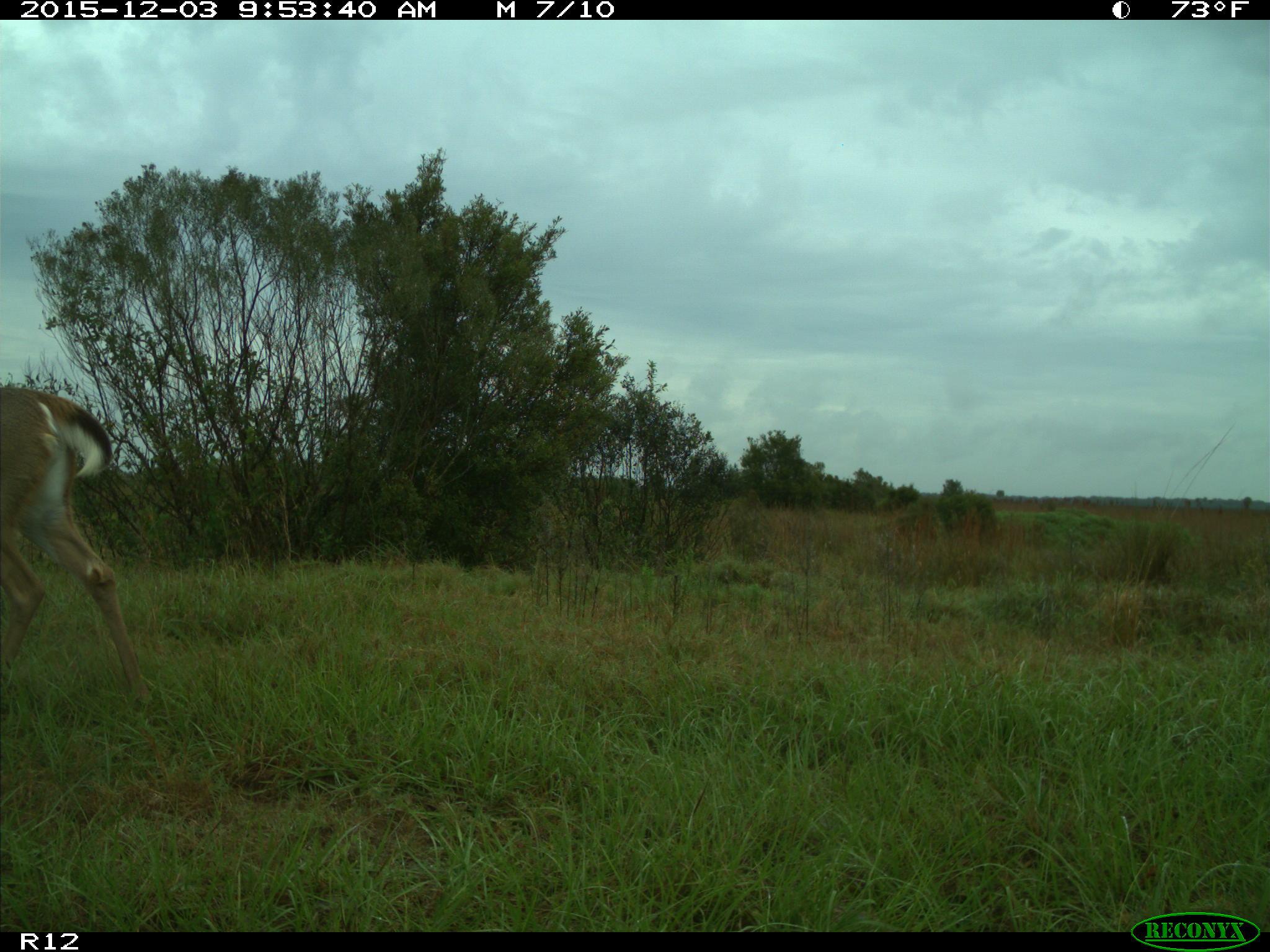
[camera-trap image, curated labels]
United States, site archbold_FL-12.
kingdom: Animalia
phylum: Chordata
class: Mammalia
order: Artiodactyla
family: Cervidae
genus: Odocoileus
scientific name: Odocoileus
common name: deer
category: unidentified deer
Unidentified deer (deer) (Odocoileus).